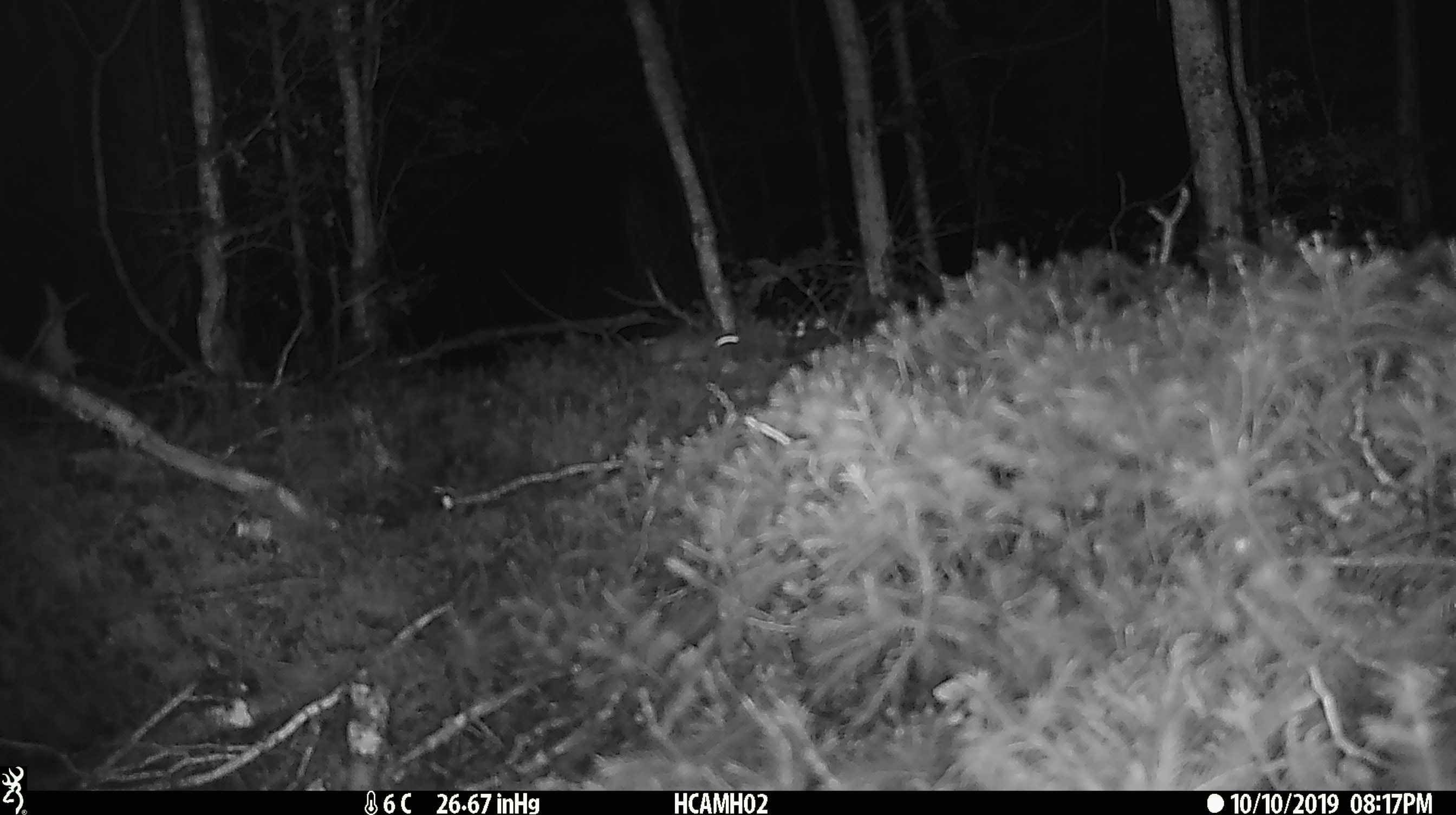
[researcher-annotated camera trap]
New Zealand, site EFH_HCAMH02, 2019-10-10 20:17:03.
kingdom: Animalia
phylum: Chordata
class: Mammalia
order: Rodentia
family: Muridae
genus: Mus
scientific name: Mus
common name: mouse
Mouse (Mus).